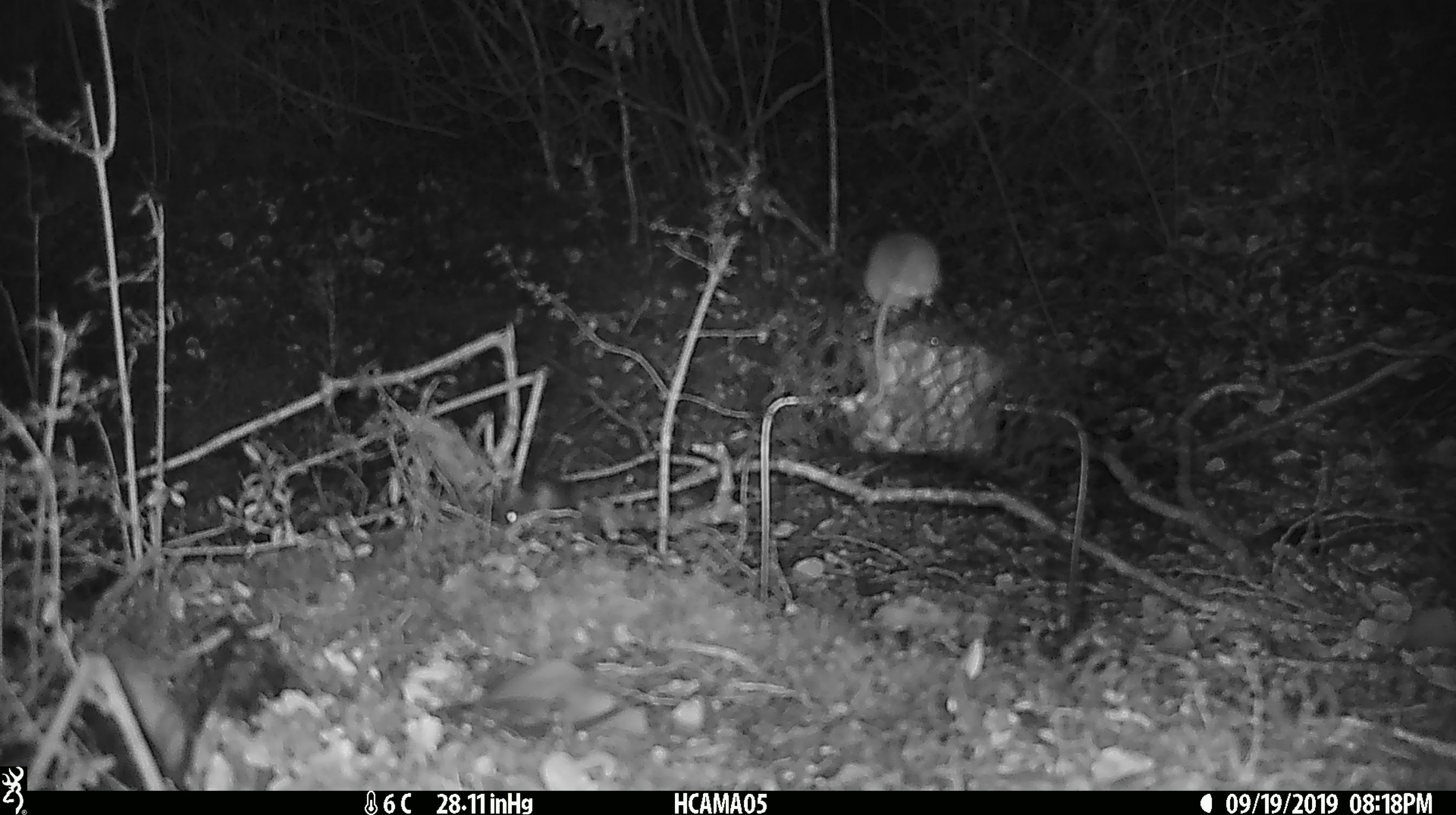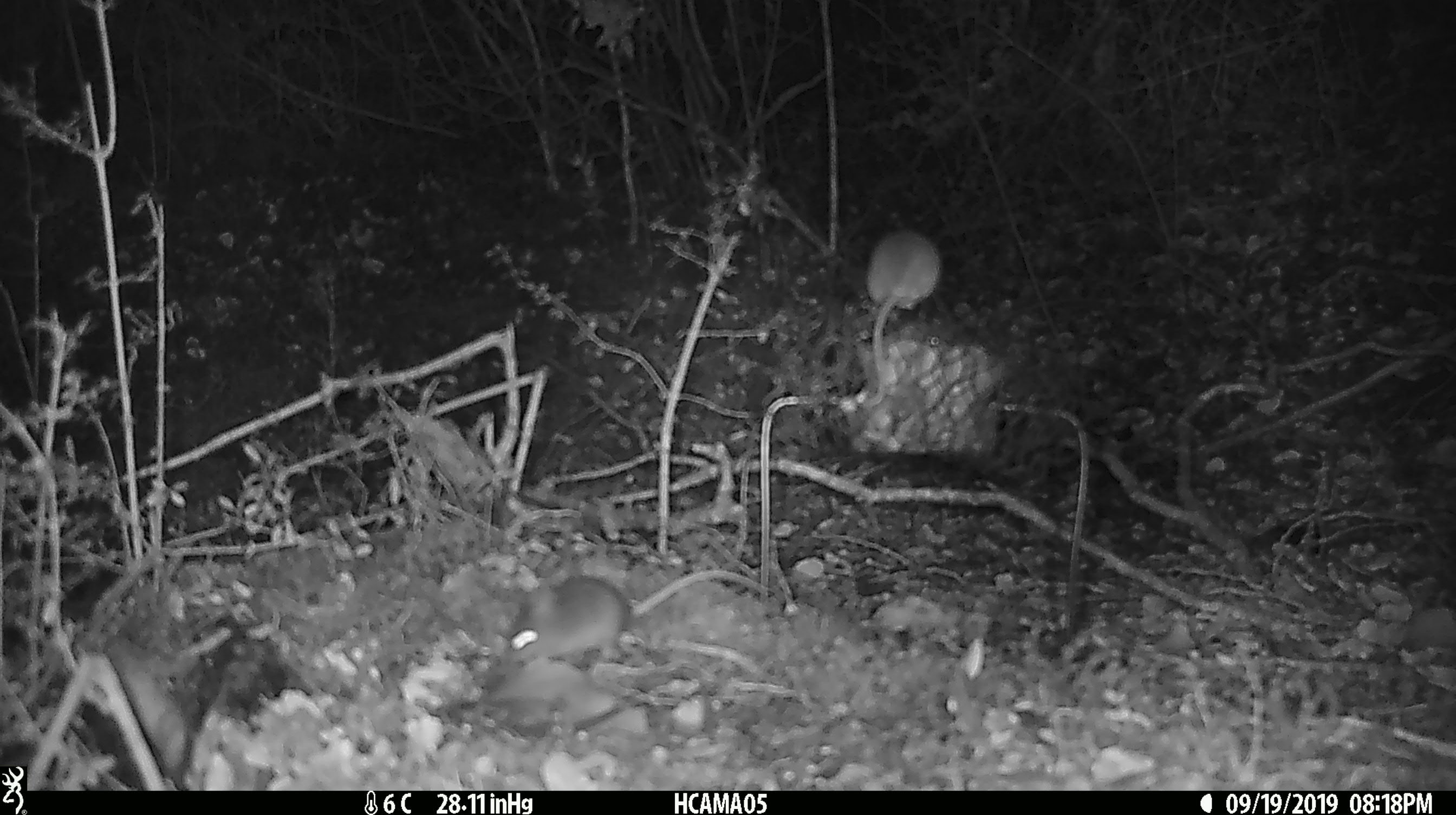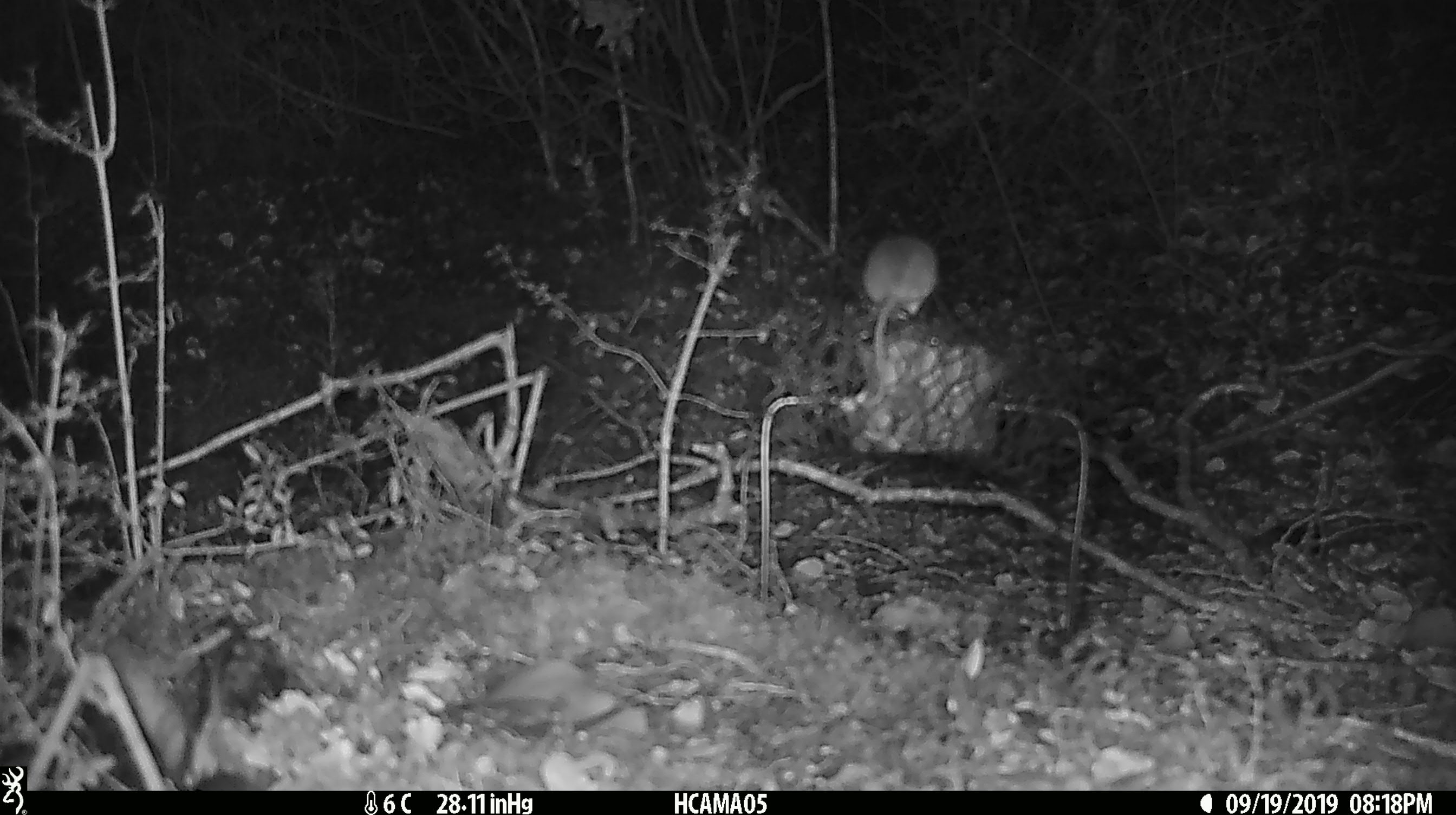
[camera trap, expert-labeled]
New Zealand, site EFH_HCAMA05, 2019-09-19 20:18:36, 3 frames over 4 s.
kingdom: Animalia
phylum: Chordata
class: Mammalia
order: Rodentia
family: Muridae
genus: Mus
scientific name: Mus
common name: mouse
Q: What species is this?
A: Mouse (Mus).